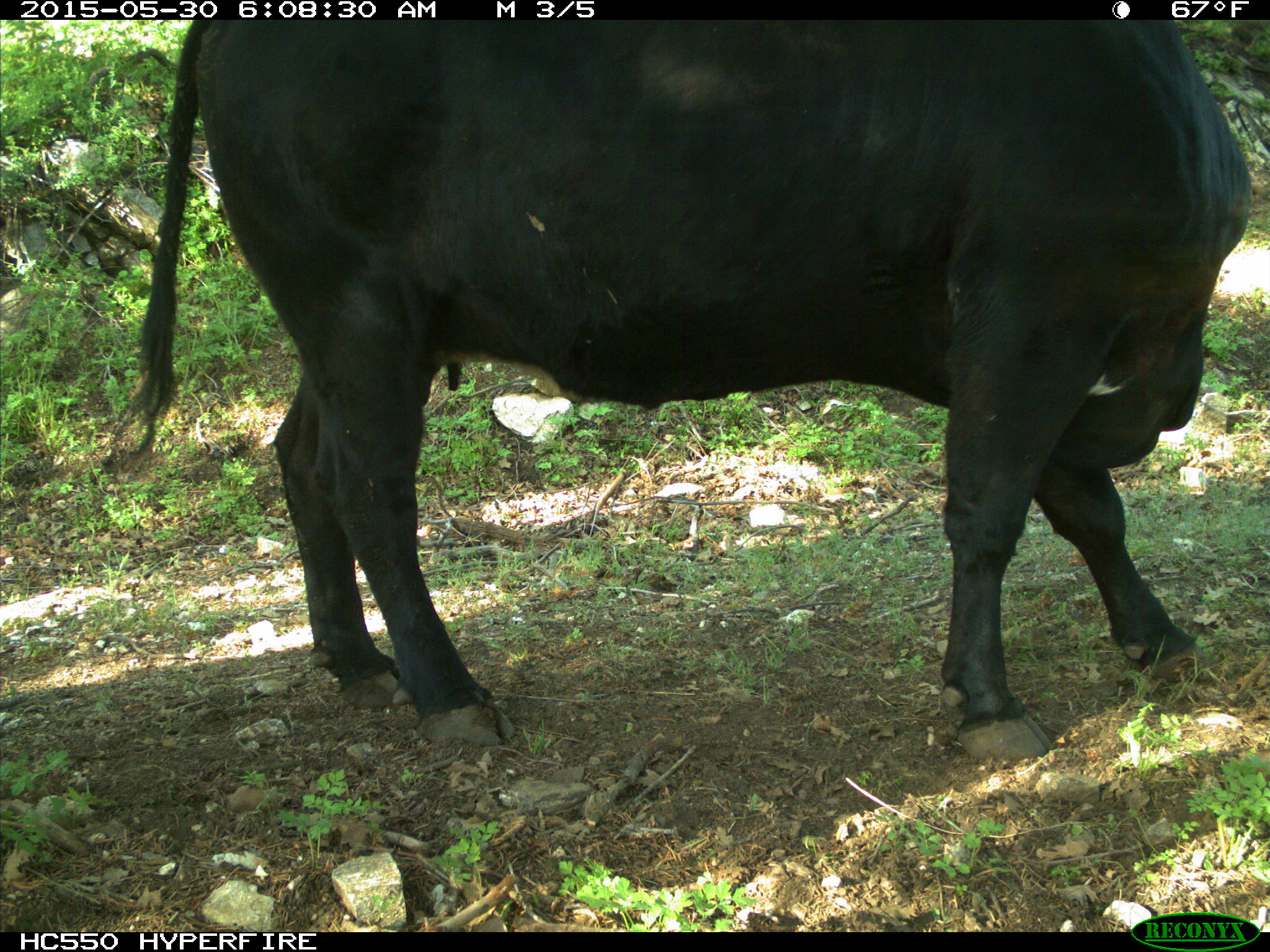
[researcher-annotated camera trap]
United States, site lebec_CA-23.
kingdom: Animalia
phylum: Chordata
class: Mammalia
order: Artiodactyla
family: Bovidae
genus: Bos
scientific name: Bos taurus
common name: domestic cow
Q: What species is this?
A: Bos taurus (domestic cow).